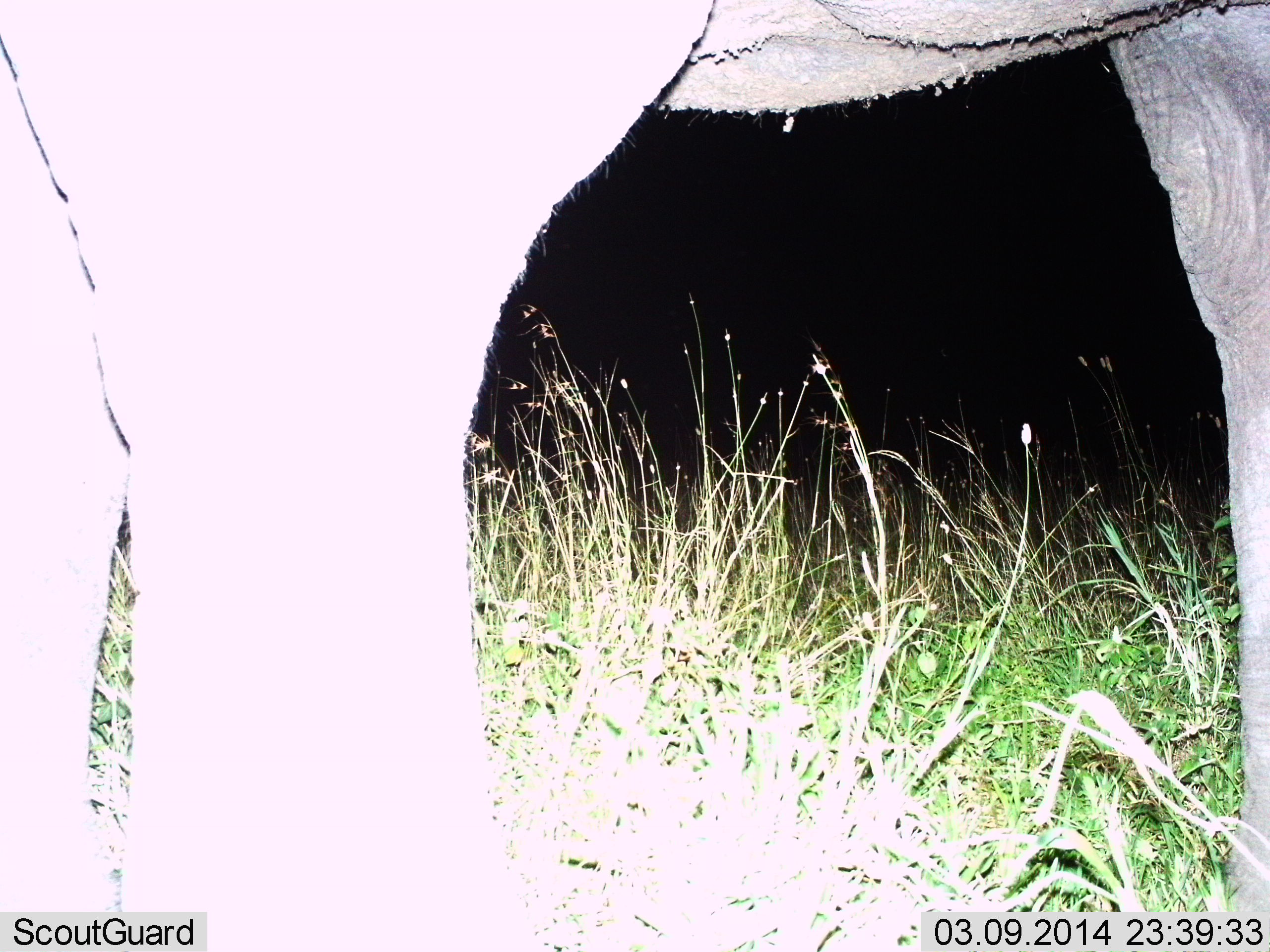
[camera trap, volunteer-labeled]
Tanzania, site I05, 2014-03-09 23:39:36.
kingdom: Animalia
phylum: Chordata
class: Mammalia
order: Proboscidea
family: Elephantidae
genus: Loxodonta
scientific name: Loxodonta africana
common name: african bush elephant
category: elephant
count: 1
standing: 100%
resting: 0%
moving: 0%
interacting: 0%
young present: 0%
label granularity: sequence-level